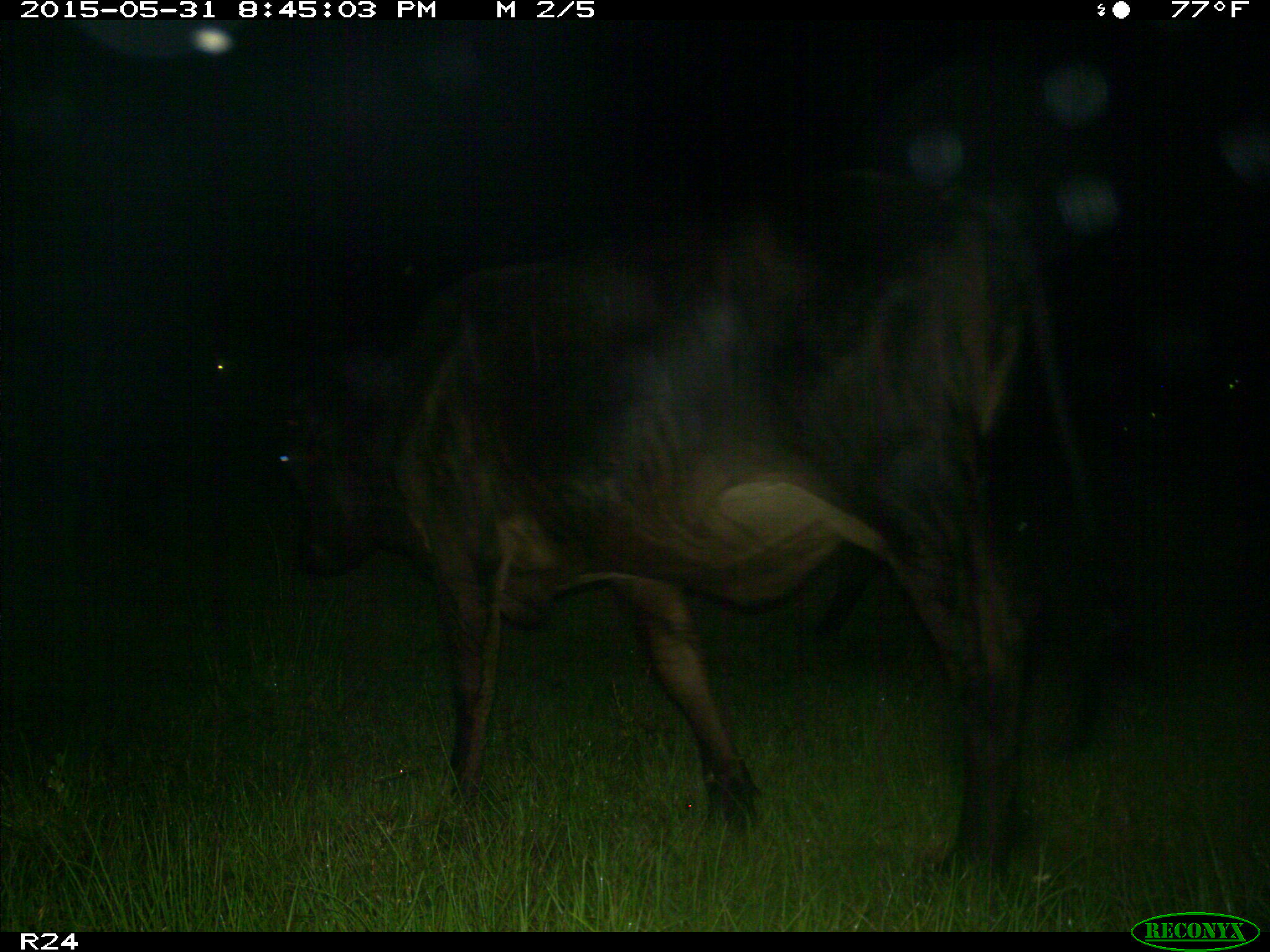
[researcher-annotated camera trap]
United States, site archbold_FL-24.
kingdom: Animalia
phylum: Chordata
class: Mammalia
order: Artiodactyla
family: Bovidae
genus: Bos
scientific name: Bos taurus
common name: domestic cow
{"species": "Bos taurus (domestic cow)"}